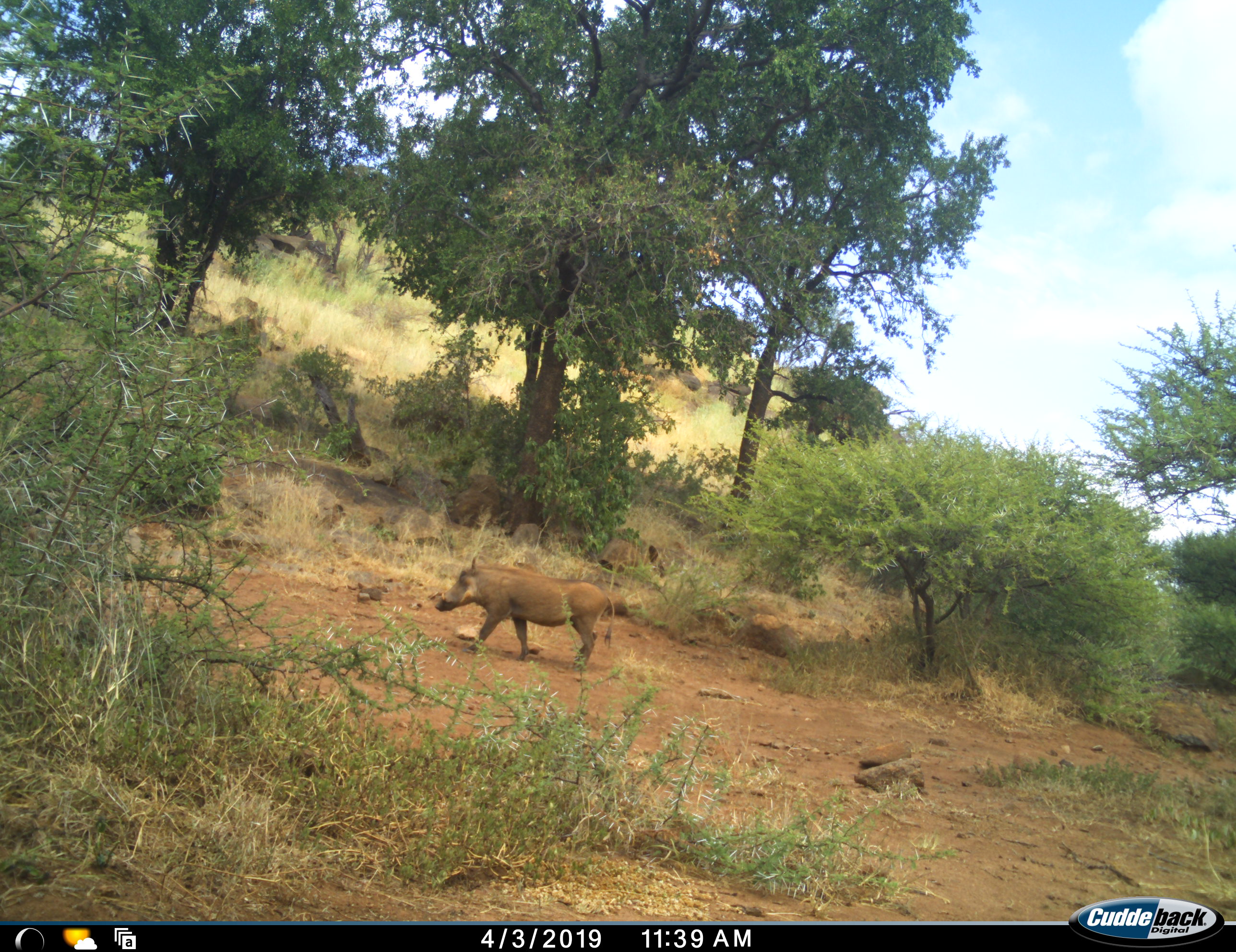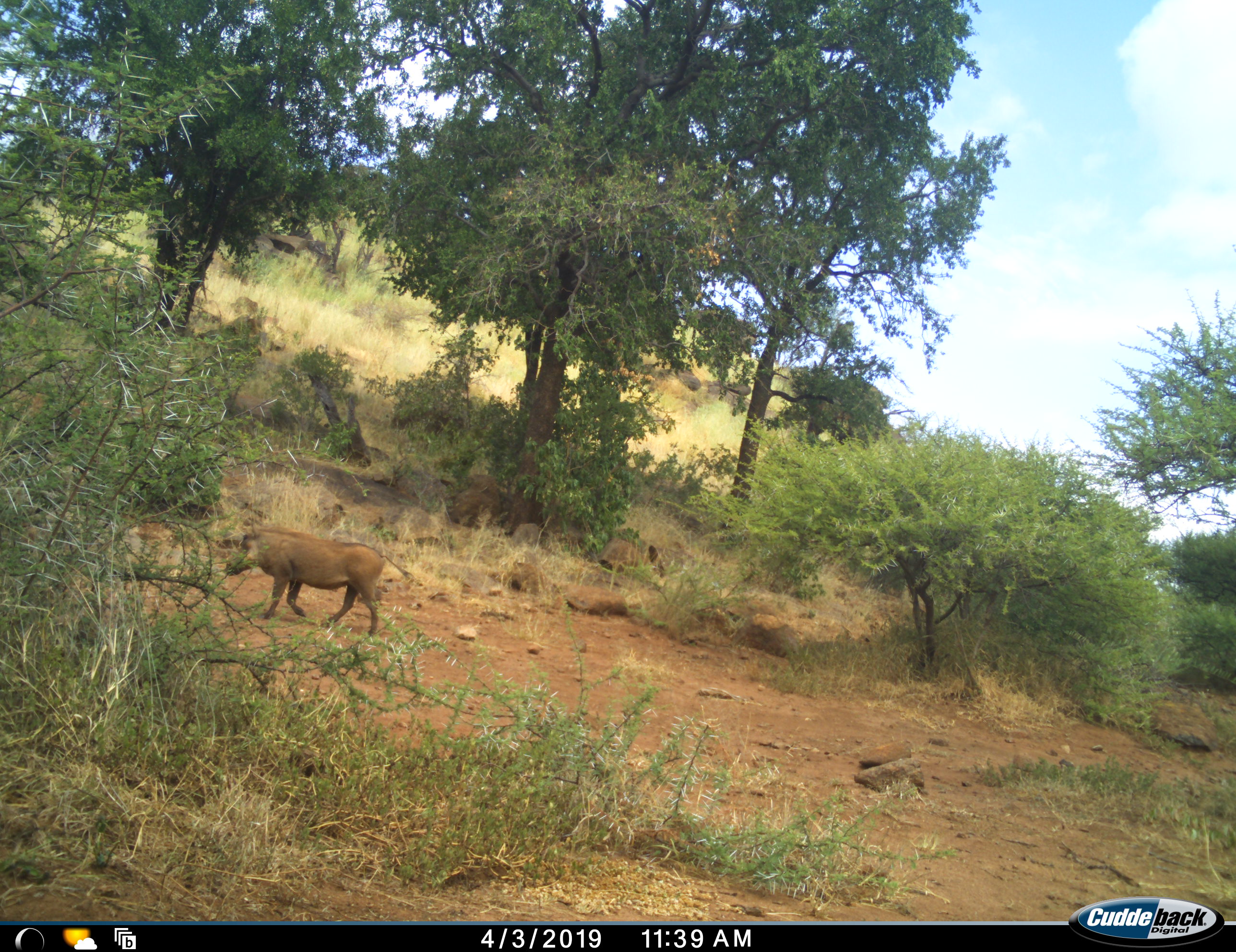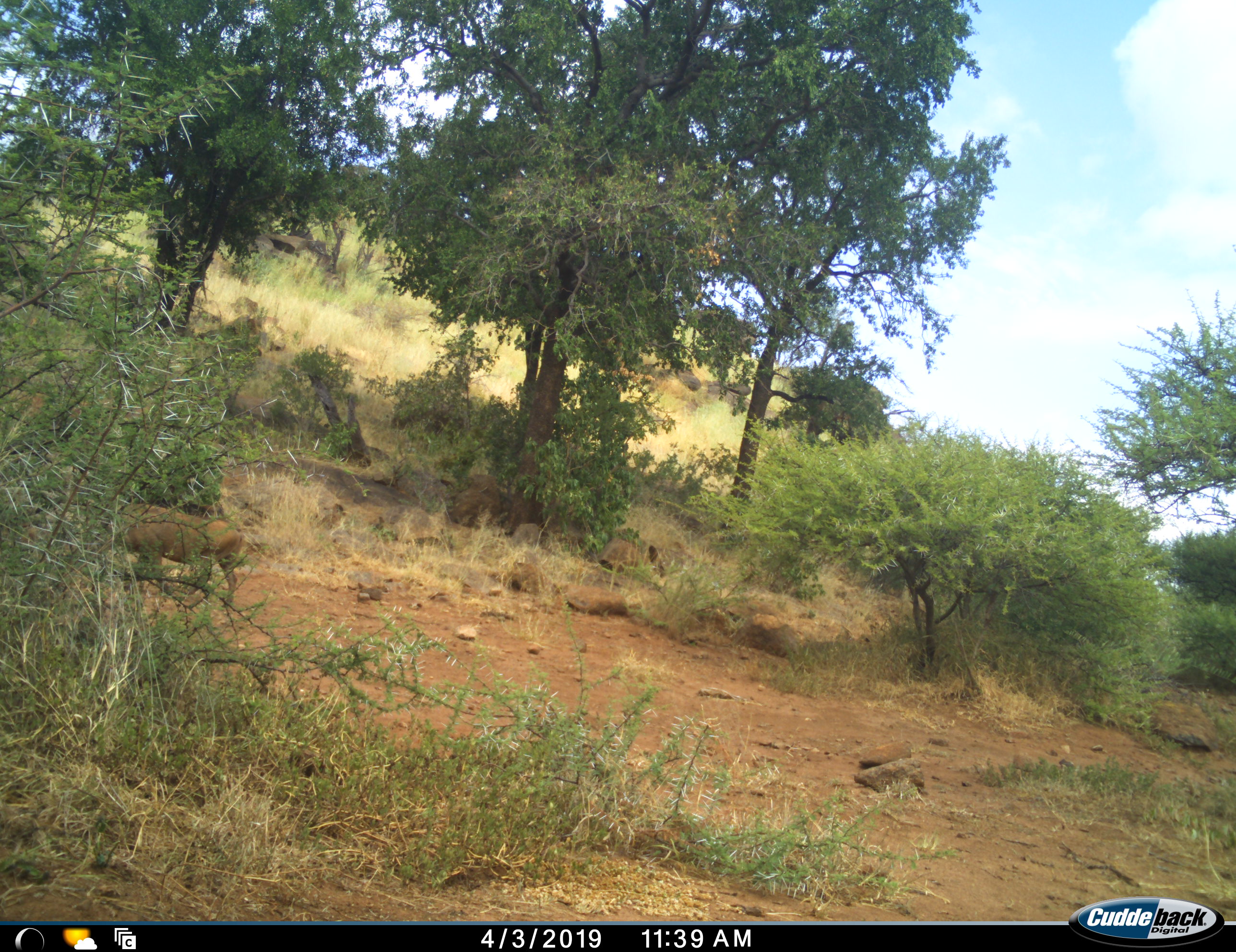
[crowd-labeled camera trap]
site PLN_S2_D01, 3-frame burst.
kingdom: Animalia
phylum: Chordata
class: Mammalia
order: Artiodactyla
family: Suidae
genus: Phacochoerus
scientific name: Phacochoerus africanus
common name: warthog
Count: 1.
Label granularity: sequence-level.